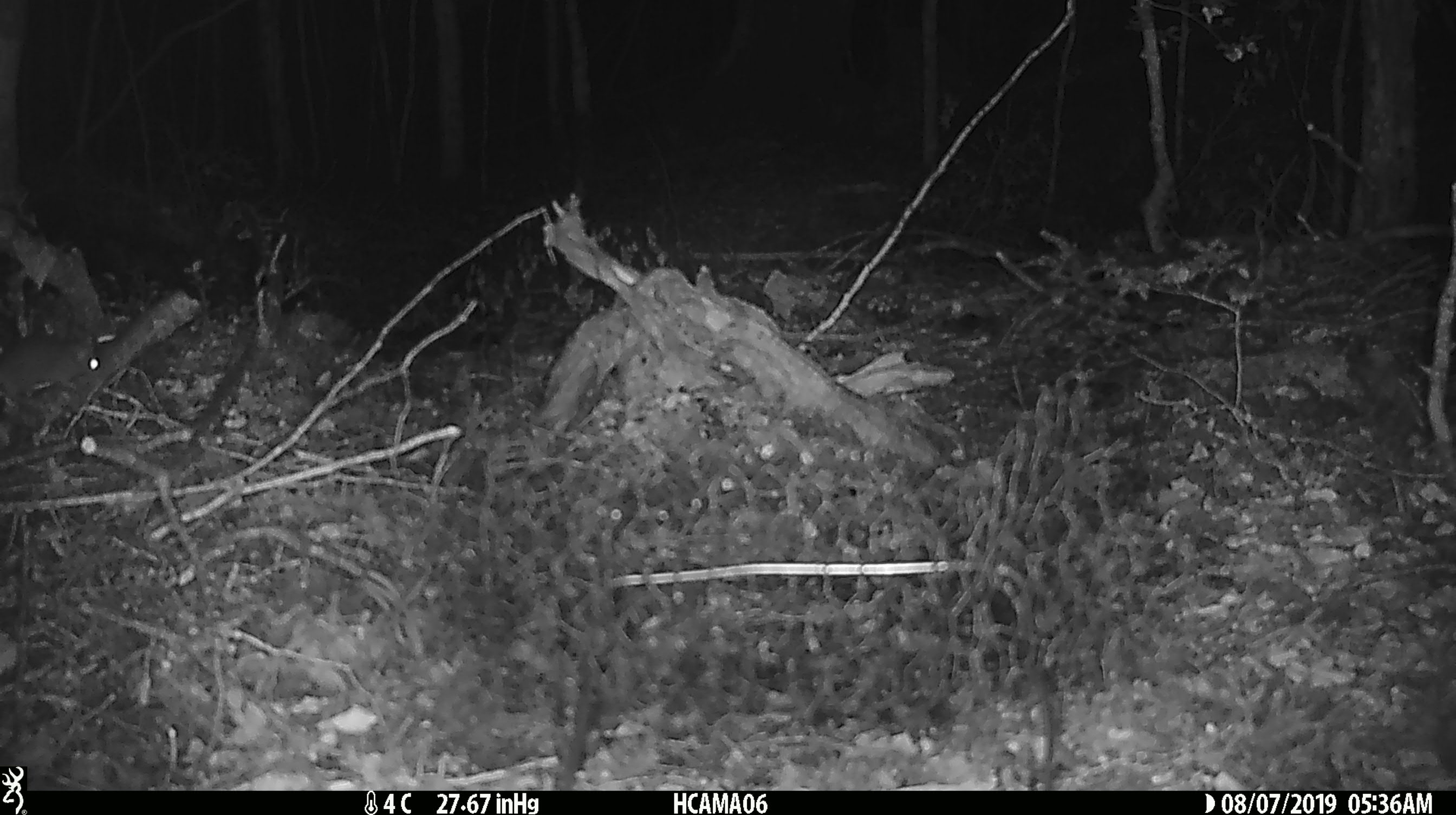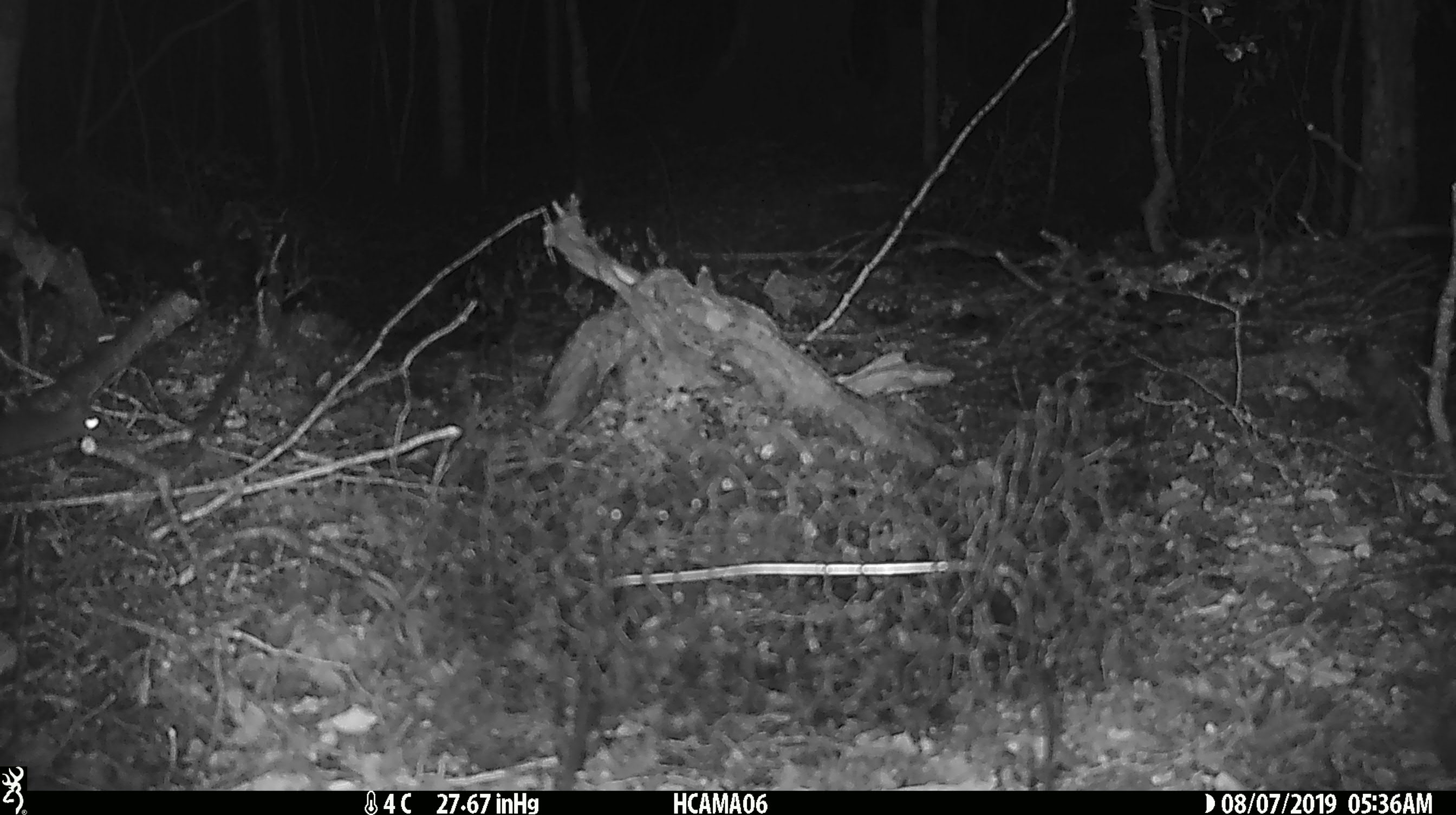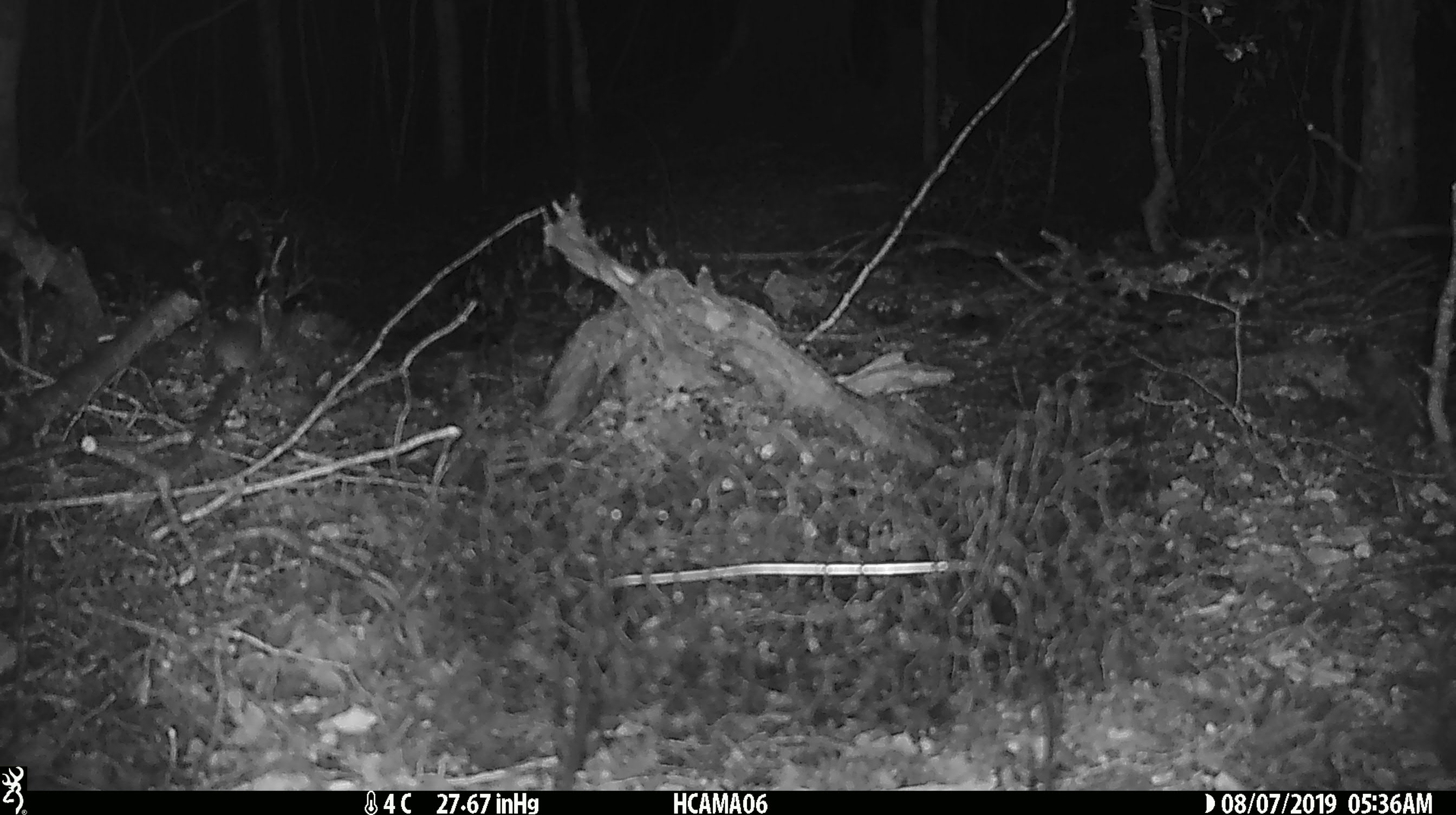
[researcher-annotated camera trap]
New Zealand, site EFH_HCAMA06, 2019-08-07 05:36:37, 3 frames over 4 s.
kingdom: Animalia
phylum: Chordata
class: Mammalia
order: Rodentia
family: Muridae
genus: Mus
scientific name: Mus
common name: mouse